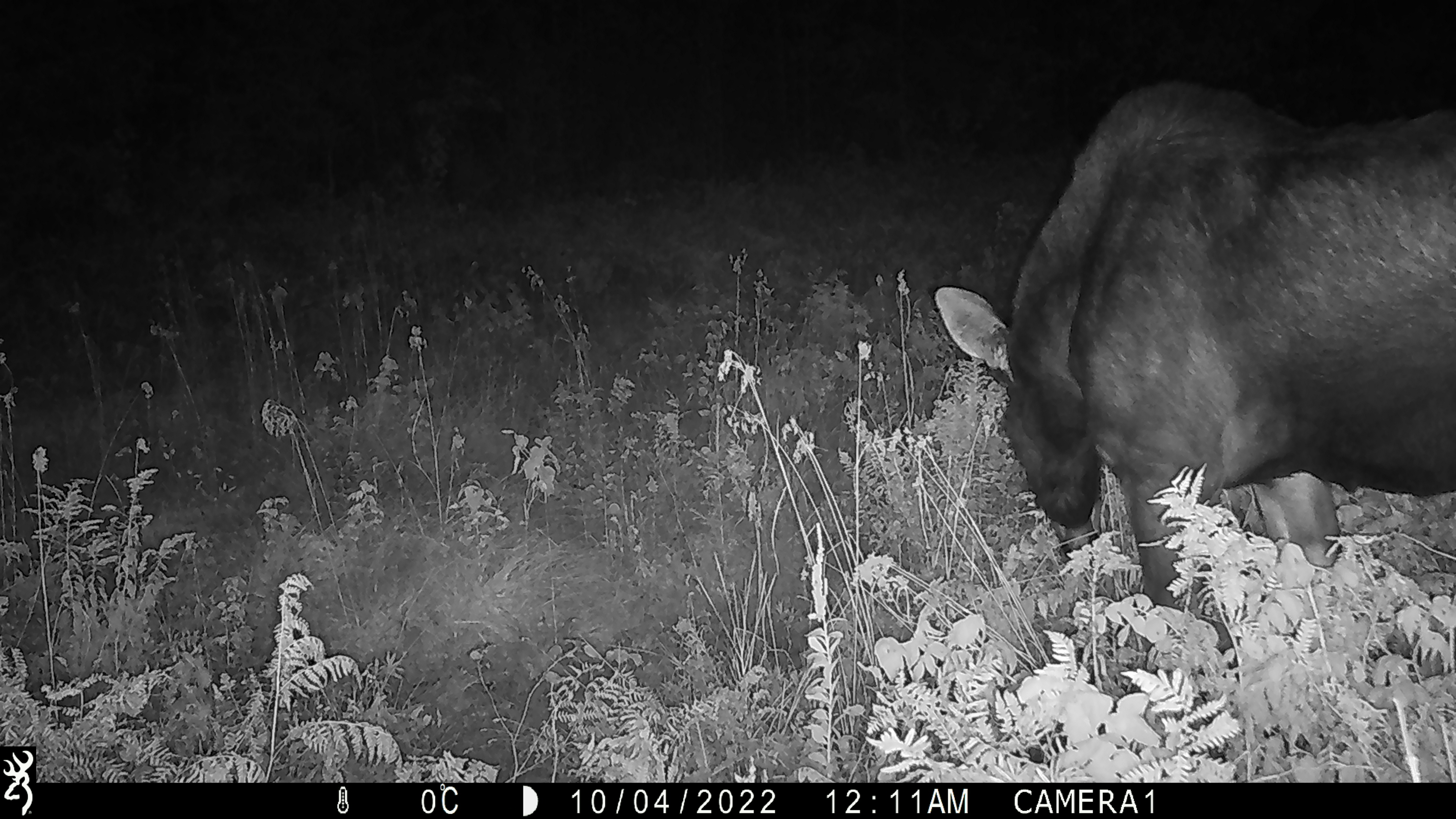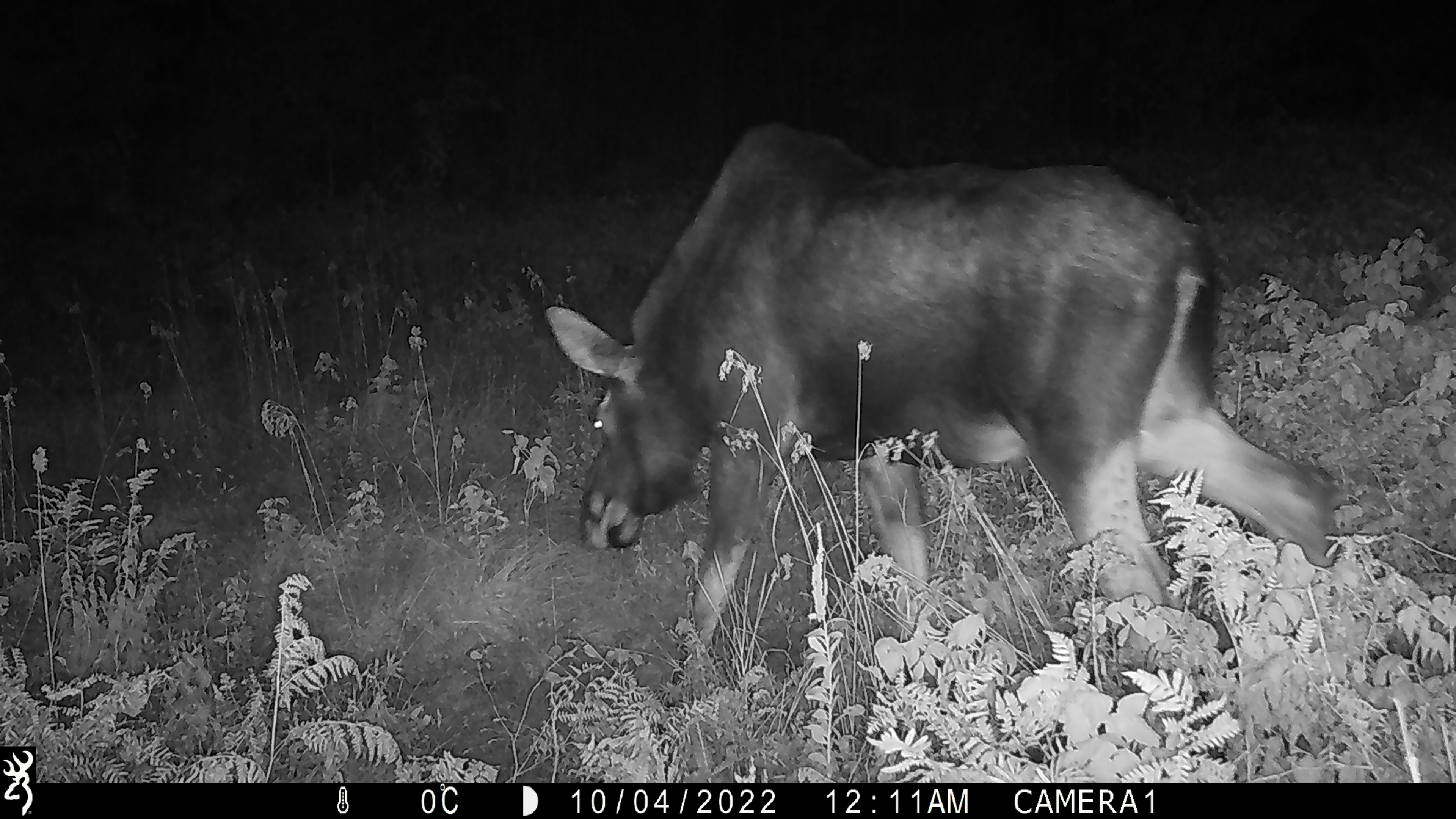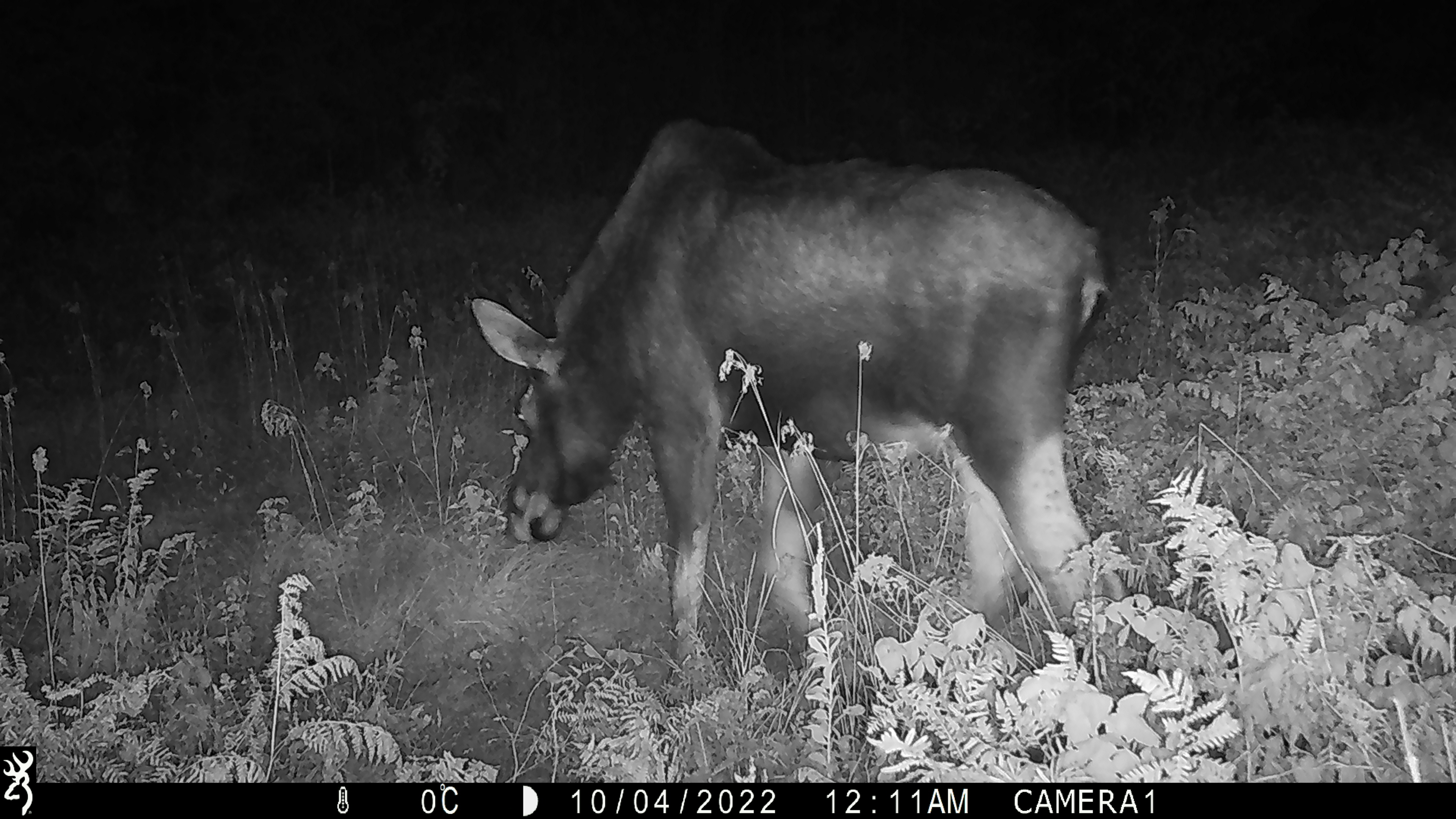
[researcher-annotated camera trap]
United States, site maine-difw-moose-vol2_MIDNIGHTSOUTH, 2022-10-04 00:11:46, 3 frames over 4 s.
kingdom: Animalia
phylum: Chordata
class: Mammalia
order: Artiodactyla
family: Cervidae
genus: Alces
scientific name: Alces alces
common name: moose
Moose (Alces alces).